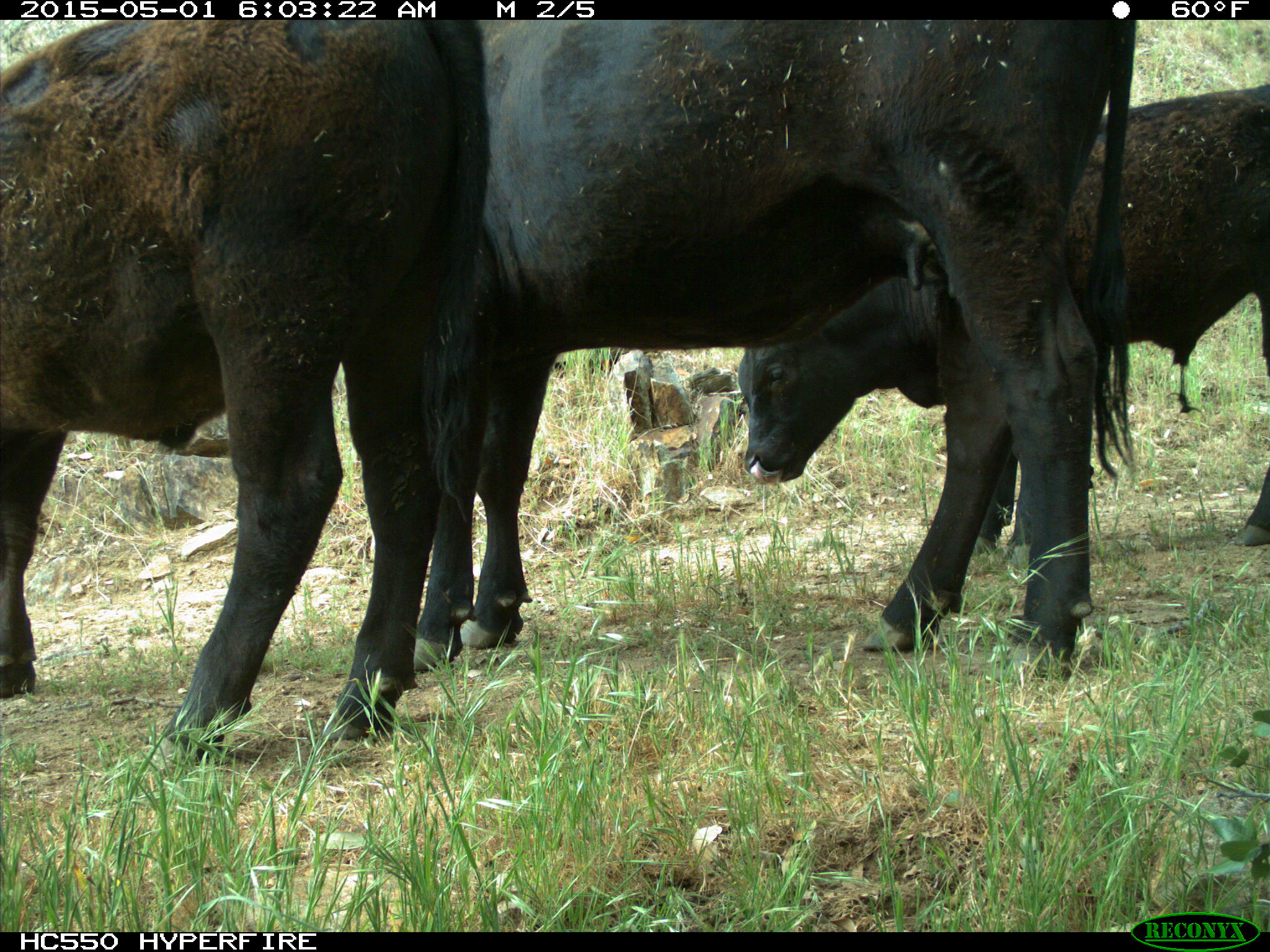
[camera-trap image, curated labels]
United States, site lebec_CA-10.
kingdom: Animalia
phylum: Chordata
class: Mammalia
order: Artiodactyla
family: Bovidae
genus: Bos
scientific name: Bos taurus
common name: domestic cow